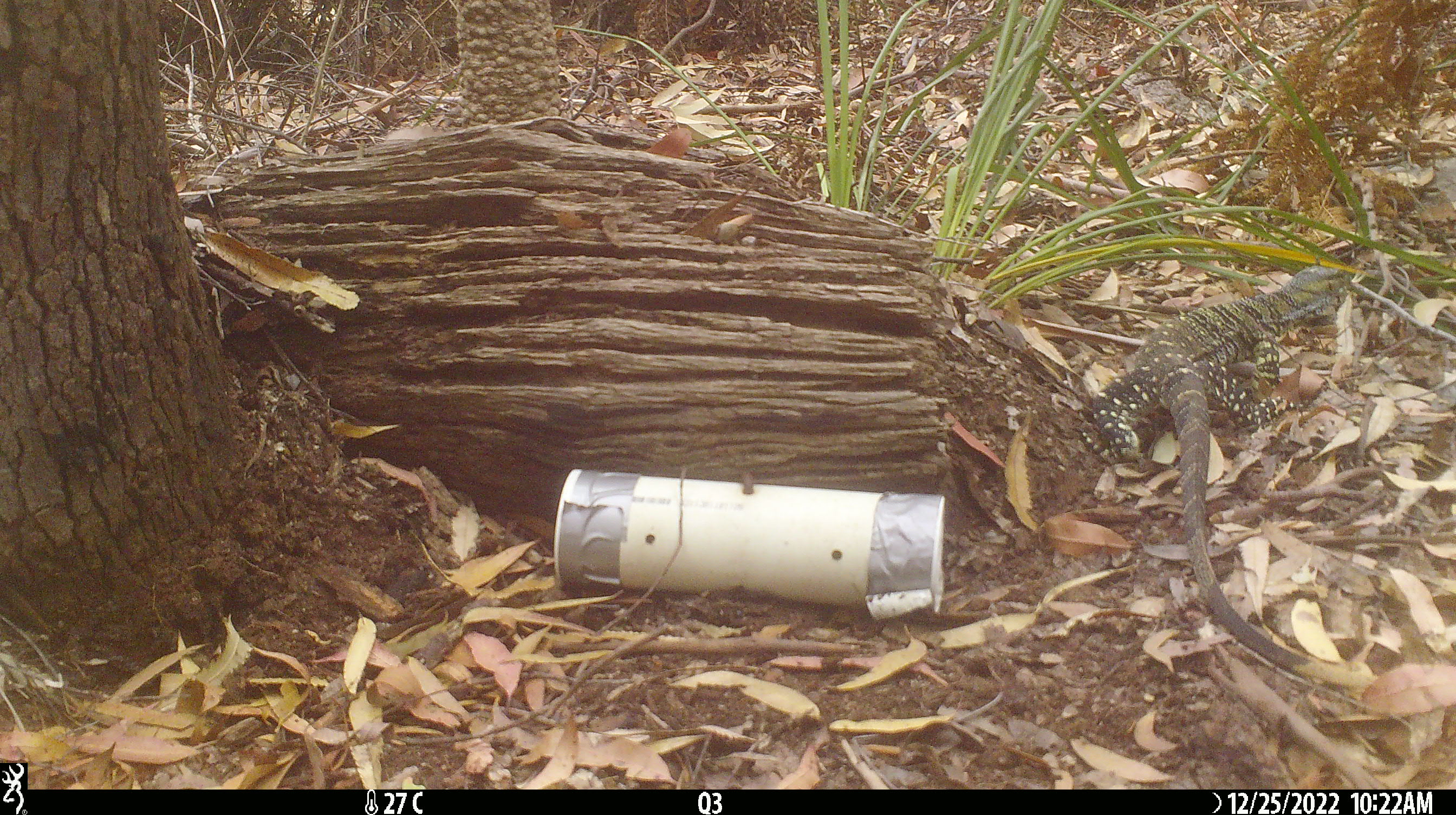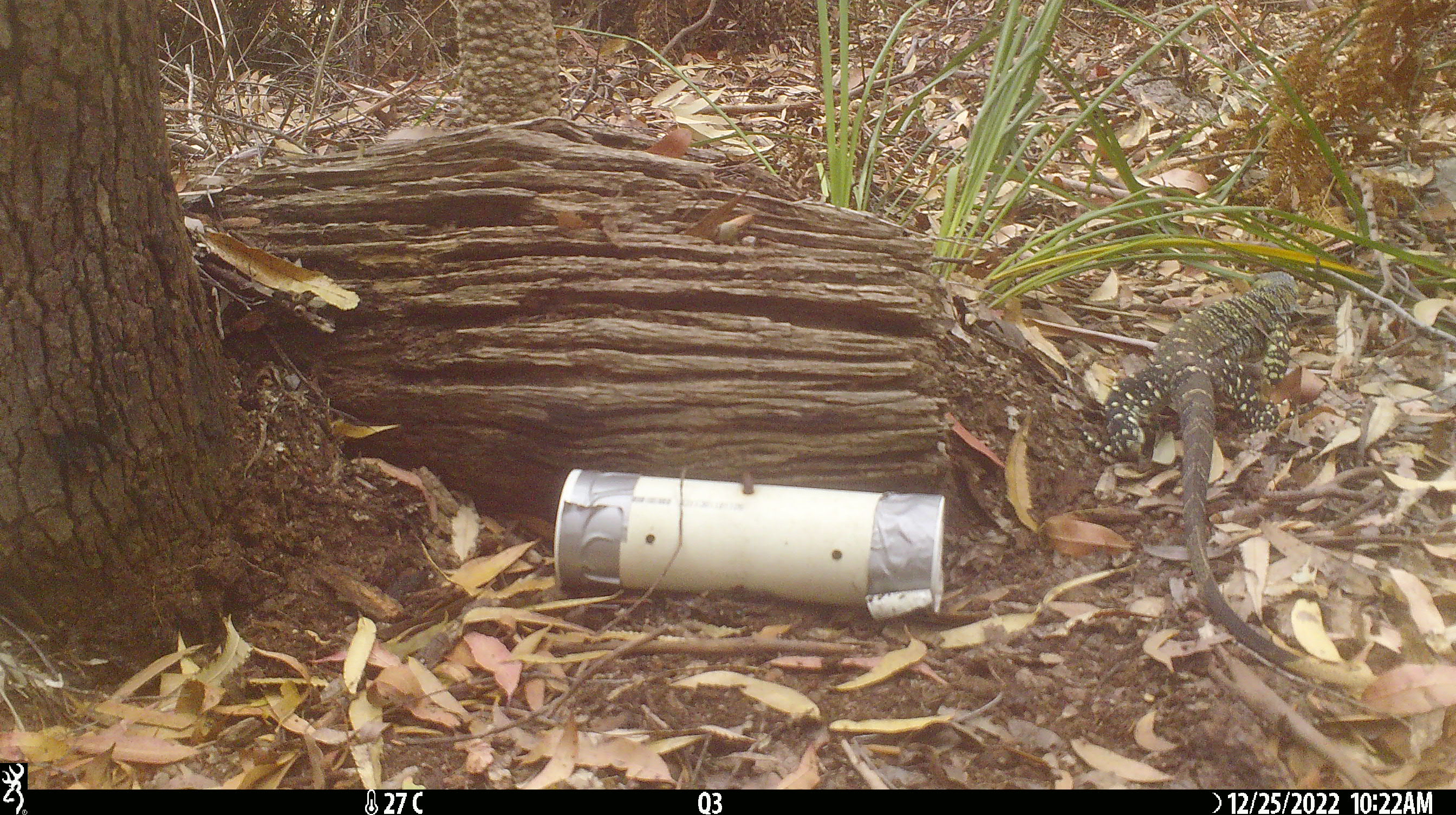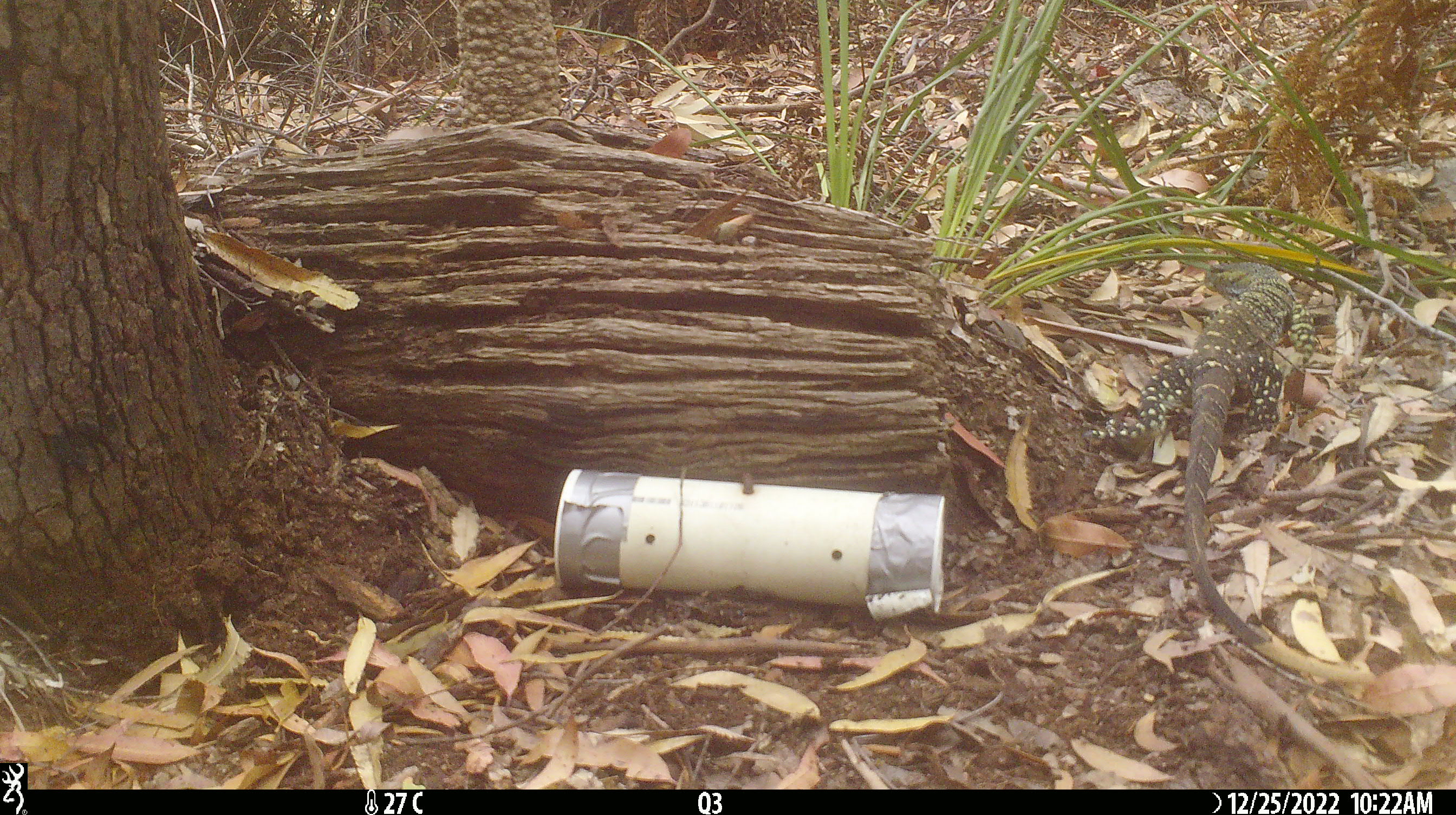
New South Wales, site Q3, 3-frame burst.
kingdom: Animalia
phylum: Chordata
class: Reptilia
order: Squamata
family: Varanidae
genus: Varanus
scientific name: Varanus varius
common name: lace monitor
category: goanna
Goanna (lace monitor) (Varanus varius).